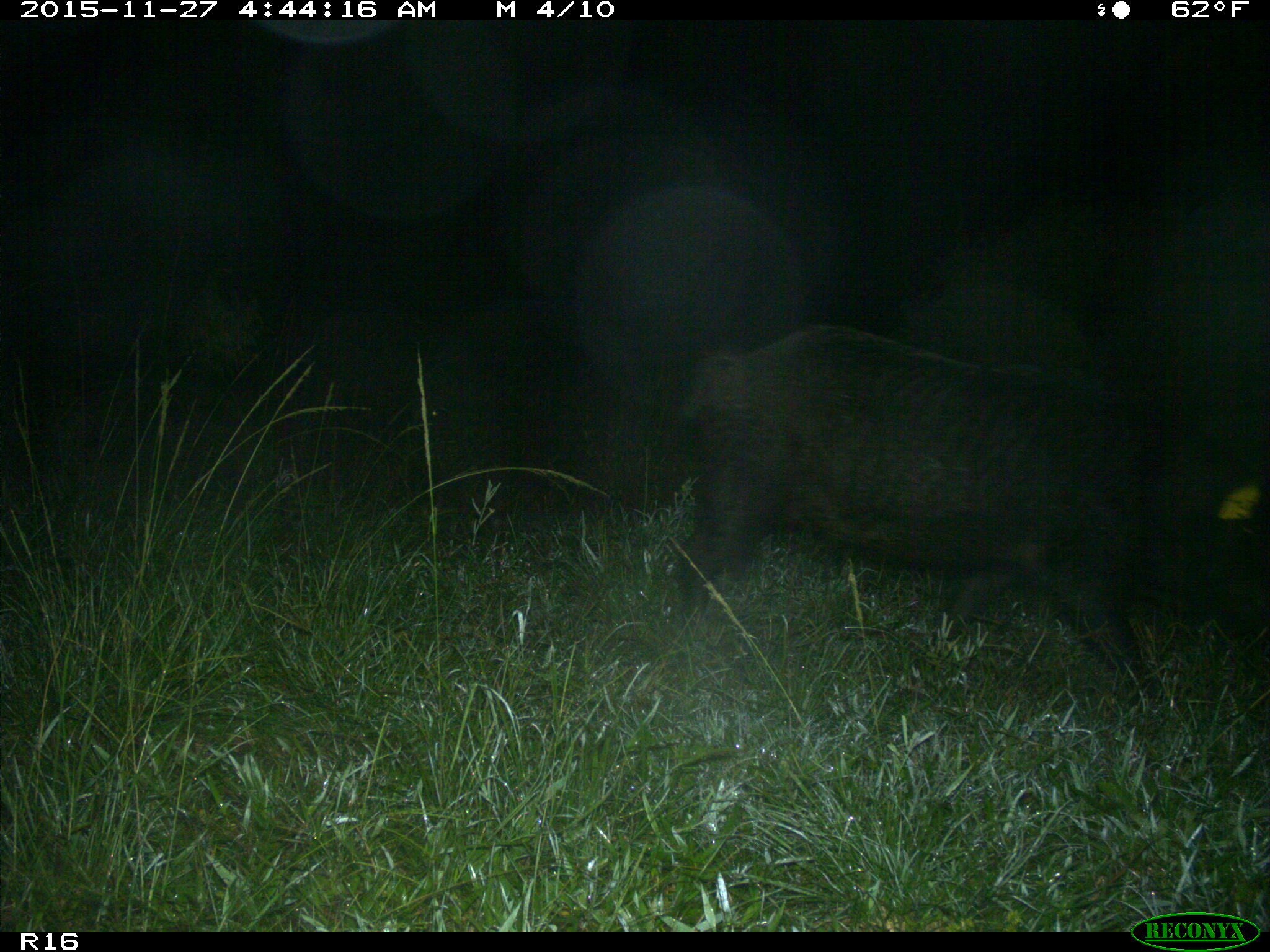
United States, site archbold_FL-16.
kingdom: Animalia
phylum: Chordata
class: Mammalia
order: Artiodactyla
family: Suidae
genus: Sus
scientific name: Sus scrofa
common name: wild boar